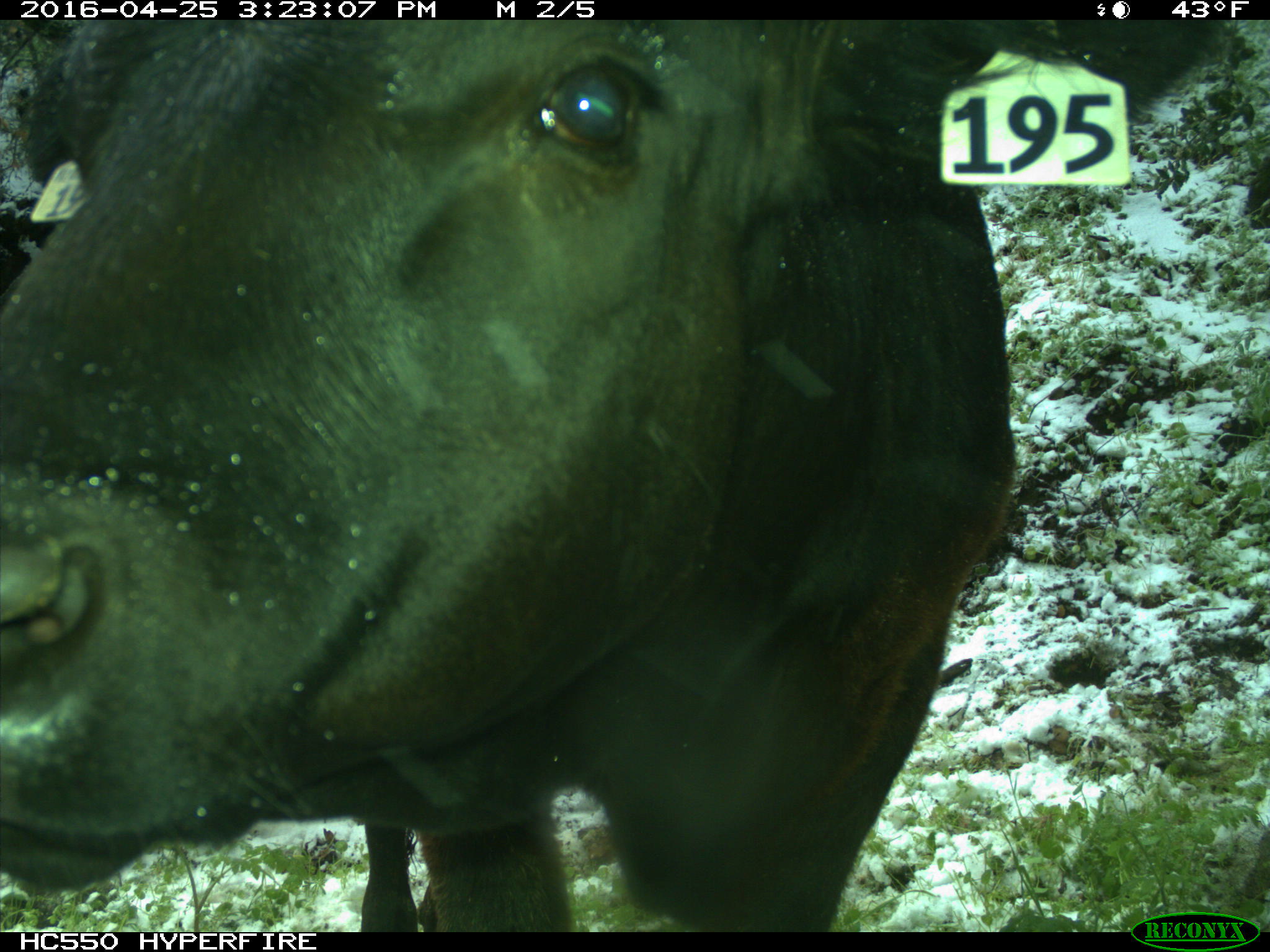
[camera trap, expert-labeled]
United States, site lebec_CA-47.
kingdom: Animalia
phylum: Chordata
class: Mammalia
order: Artiodactyla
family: Bovidae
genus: Bos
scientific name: Bos taurus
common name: domestic cow